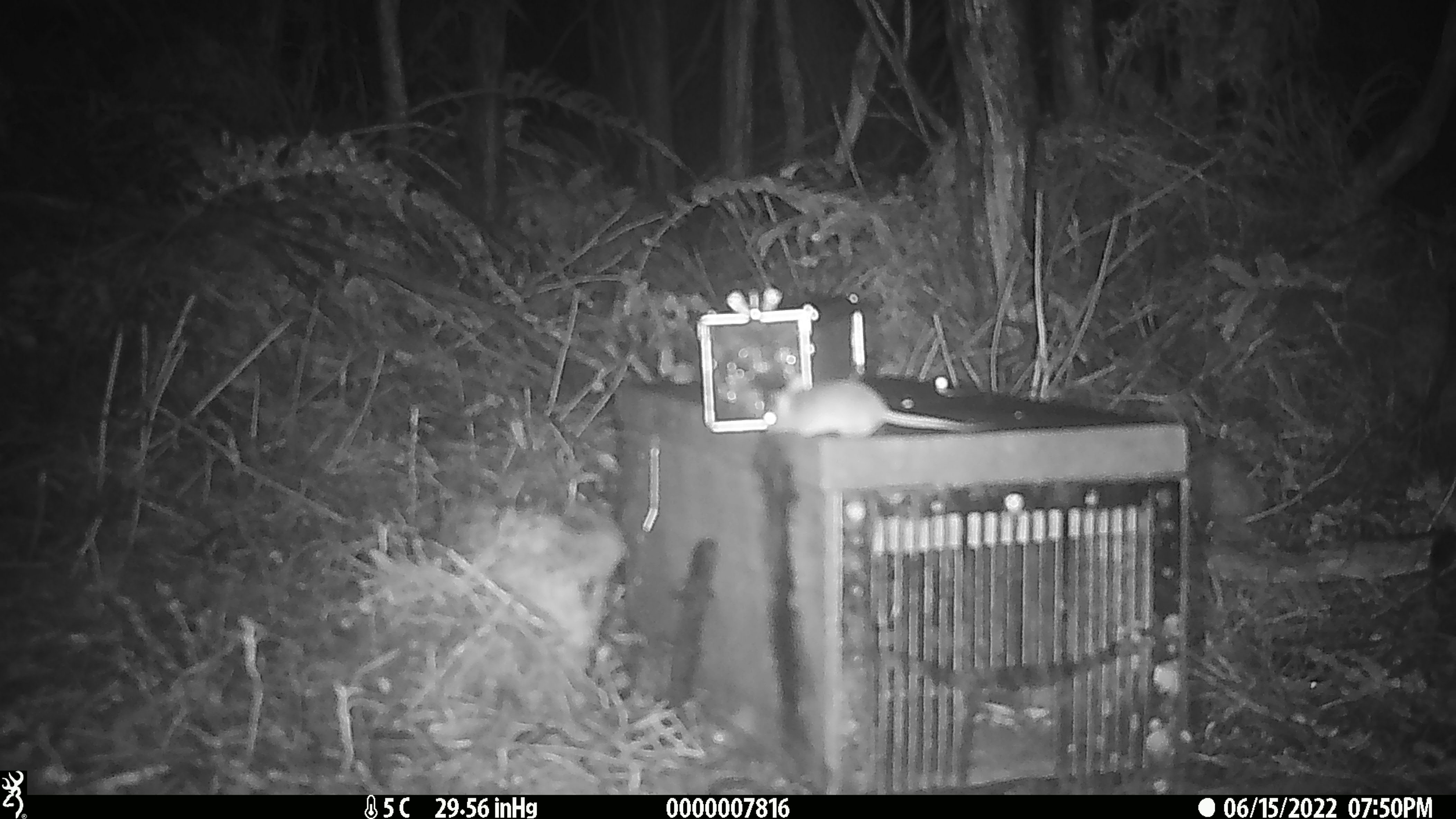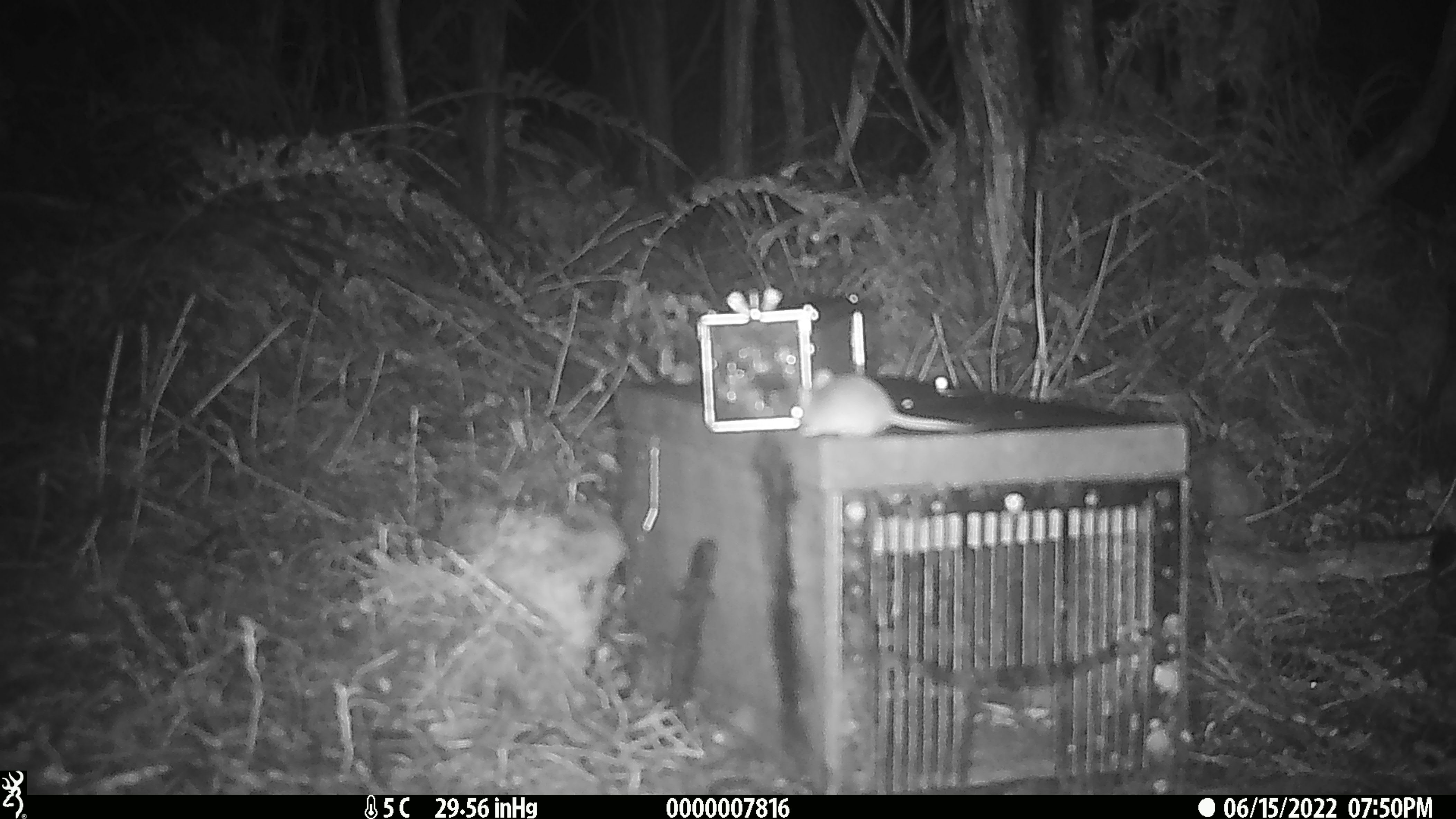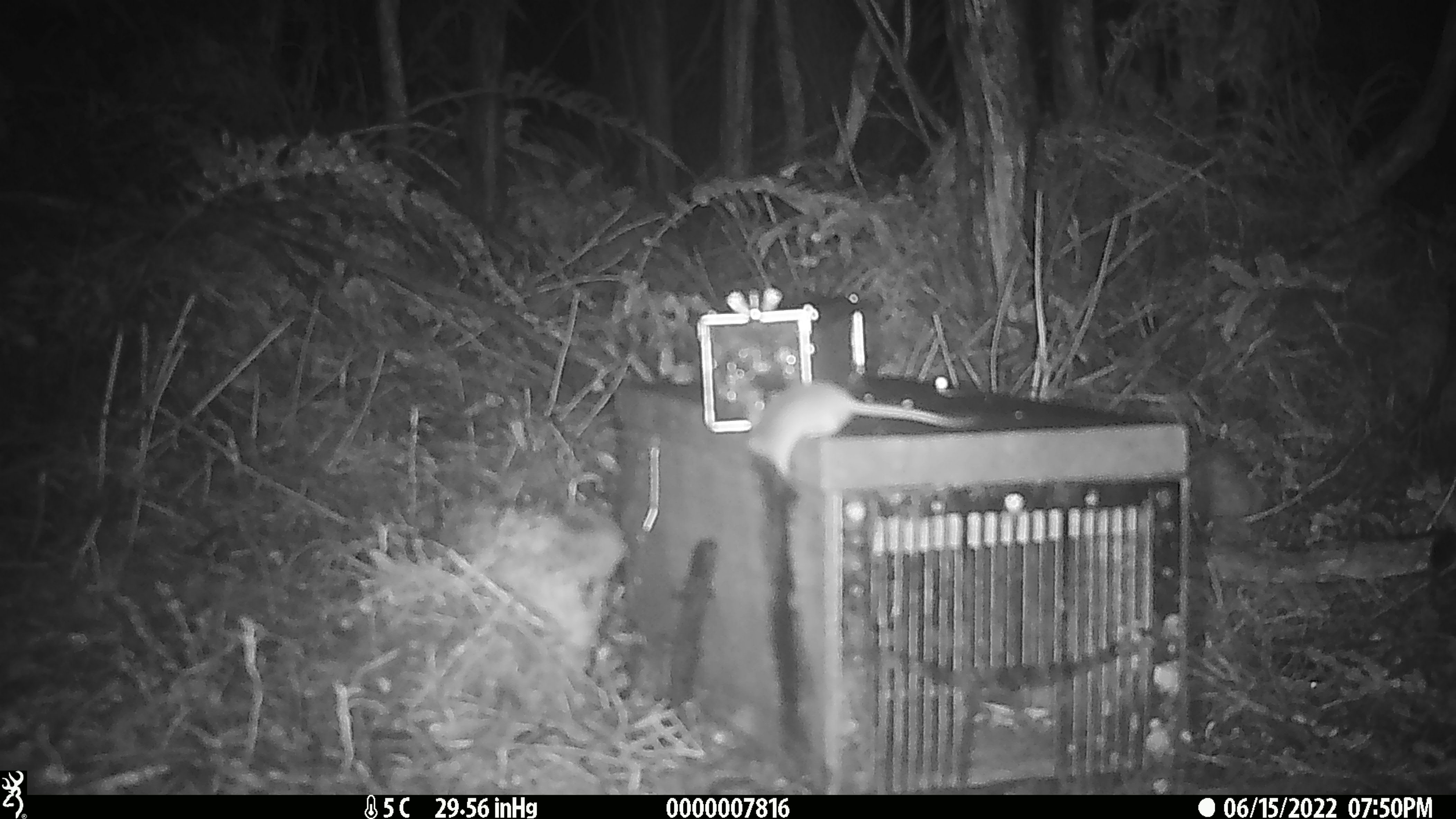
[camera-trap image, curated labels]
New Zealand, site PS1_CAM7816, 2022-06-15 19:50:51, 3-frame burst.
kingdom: Animalia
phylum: Chordata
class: Mammalia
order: Rodentia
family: Muridae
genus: Mus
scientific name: Mus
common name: mouse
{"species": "mouse (Mus)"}